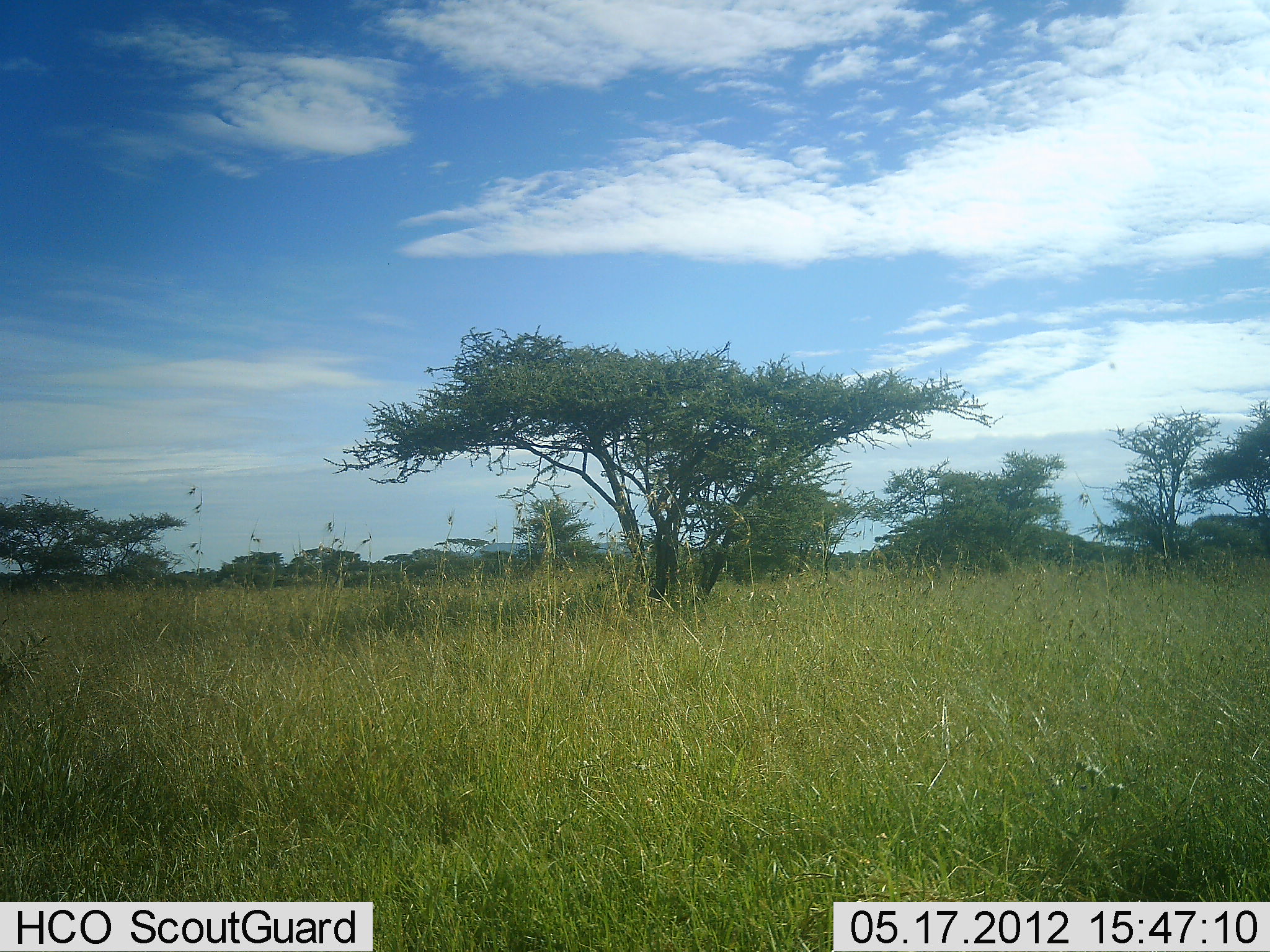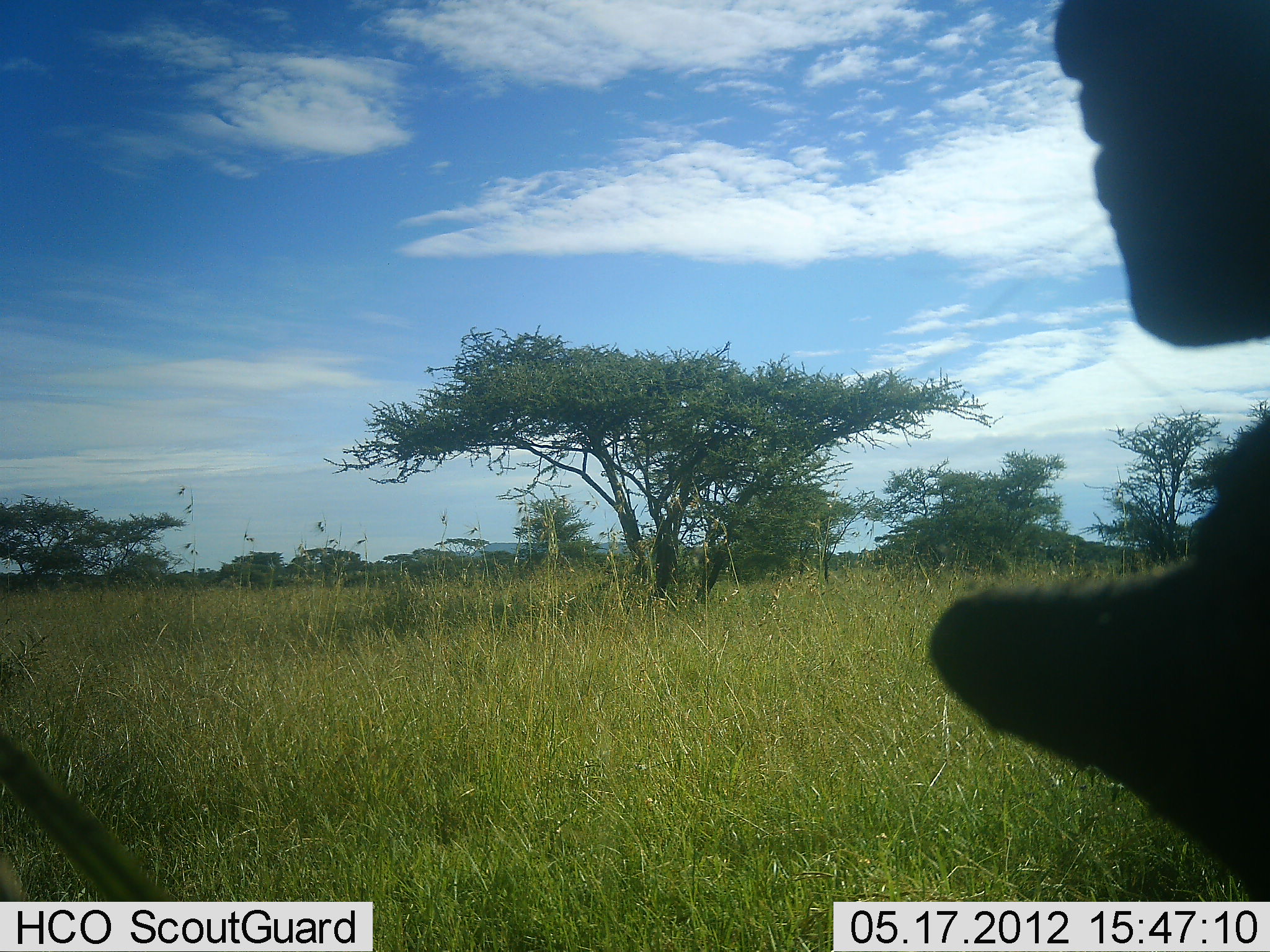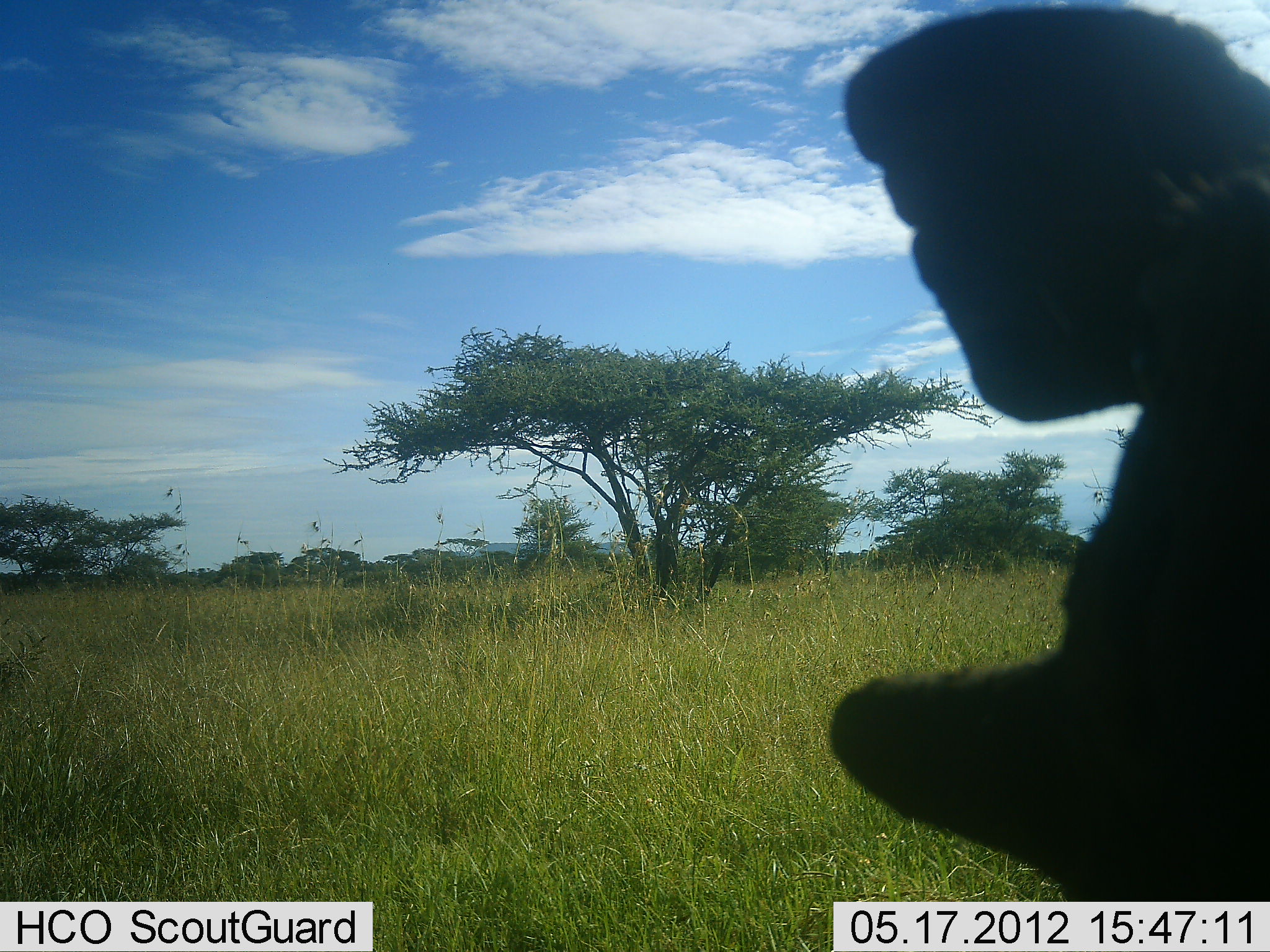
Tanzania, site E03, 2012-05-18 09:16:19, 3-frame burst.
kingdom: Animalia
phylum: Chordata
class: Mammalia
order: Artiodactyla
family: Bovidae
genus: Syncerus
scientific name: Syncerus caffer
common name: cape buffalo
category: buffalo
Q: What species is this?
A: Buffalo (cape buffalo) (Syncerus caffer).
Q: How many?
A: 1.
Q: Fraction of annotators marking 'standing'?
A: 25%.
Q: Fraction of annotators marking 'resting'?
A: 75%.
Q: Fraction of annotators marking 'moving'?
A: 0%.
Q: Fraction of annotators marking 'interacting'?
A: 0%.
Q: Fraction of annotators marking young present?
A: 0%.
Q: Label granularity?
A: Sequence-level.